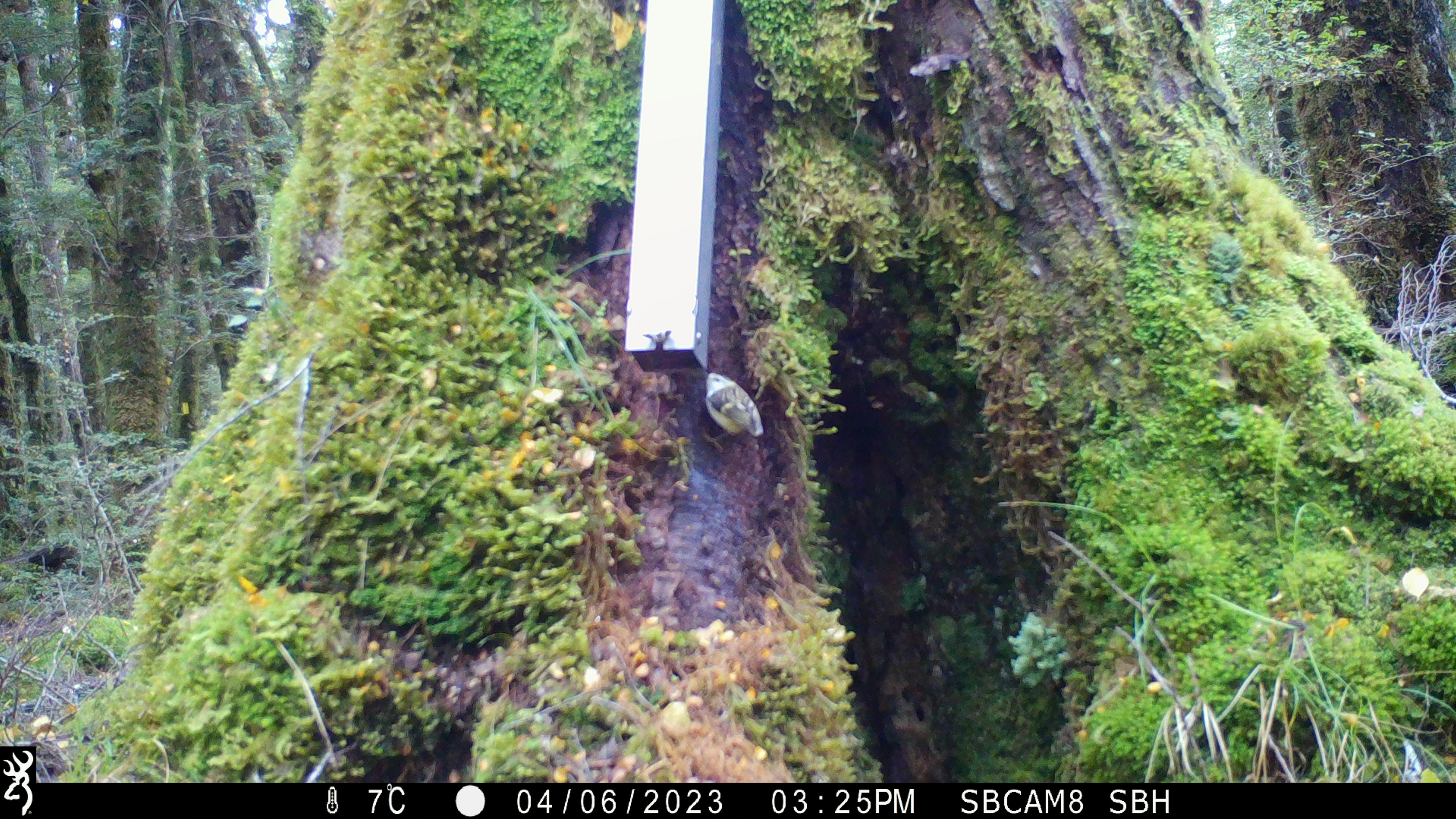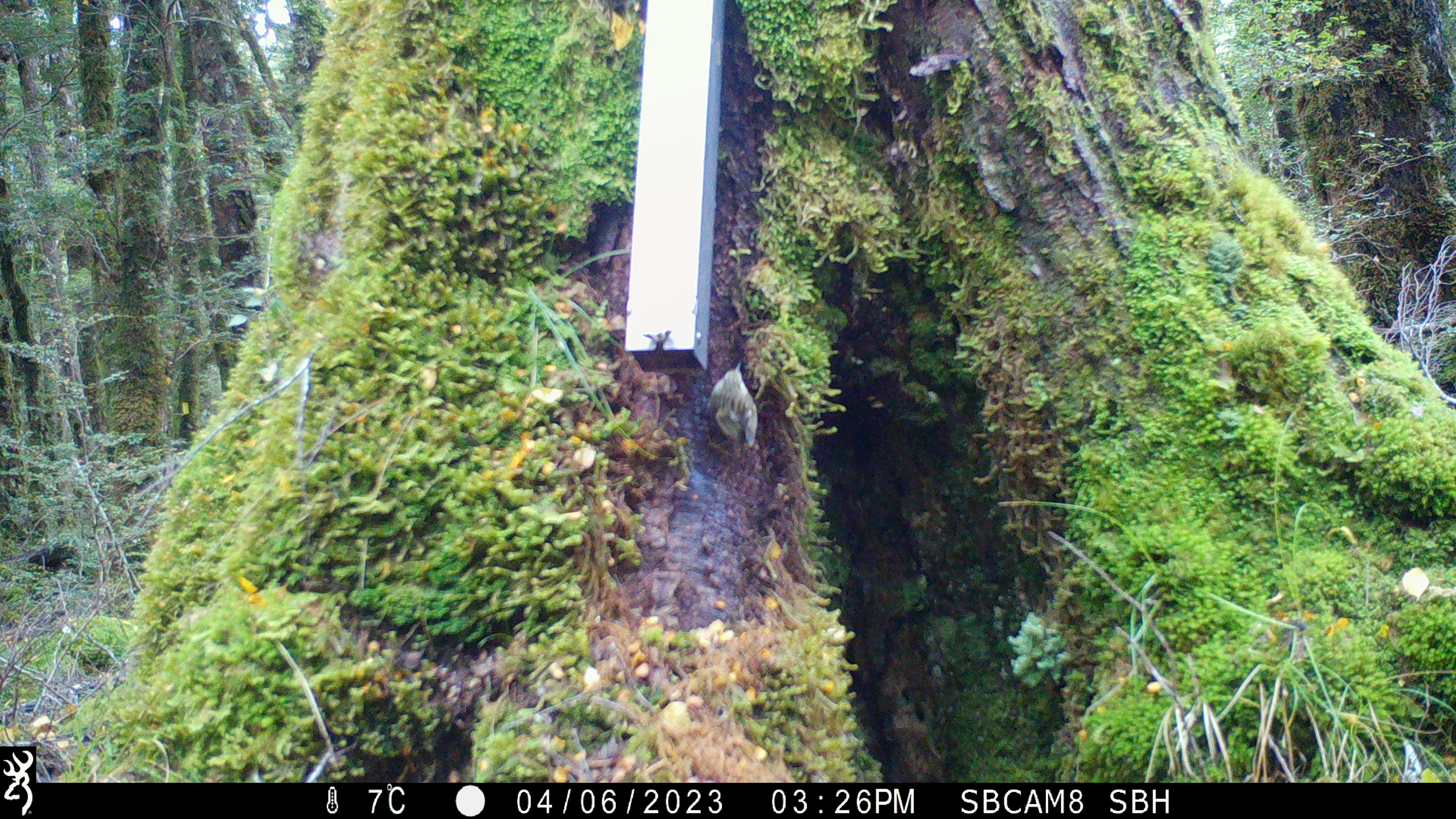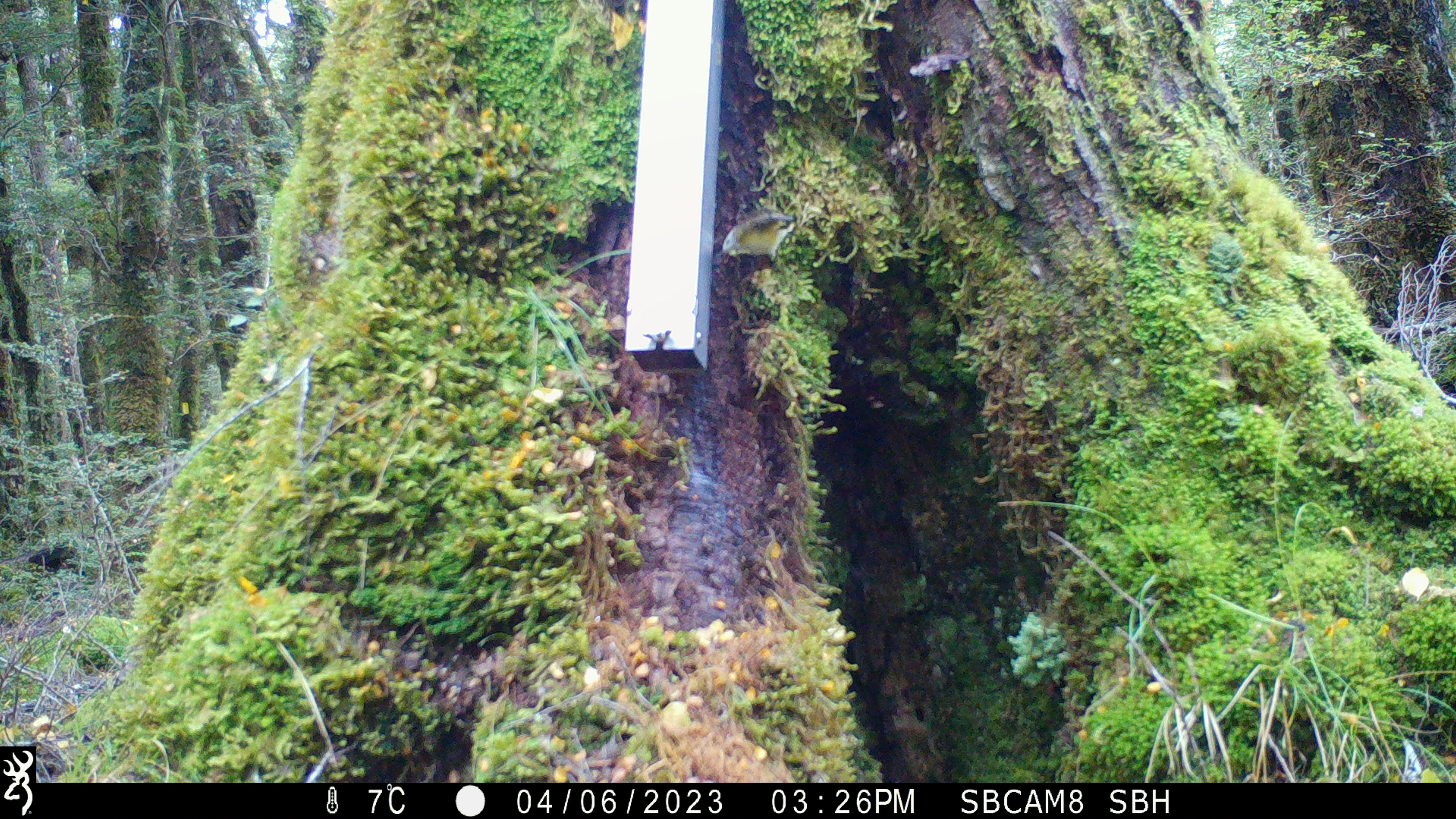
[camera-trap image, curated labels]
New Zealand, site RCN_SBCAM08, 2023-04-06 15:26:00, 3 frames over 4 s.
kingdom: Animalia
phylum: Chordata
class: Aves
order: Passeriformes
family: Acanthisittidae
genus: Acanthisitta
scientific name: Acanthisitta chloris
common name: rifleman